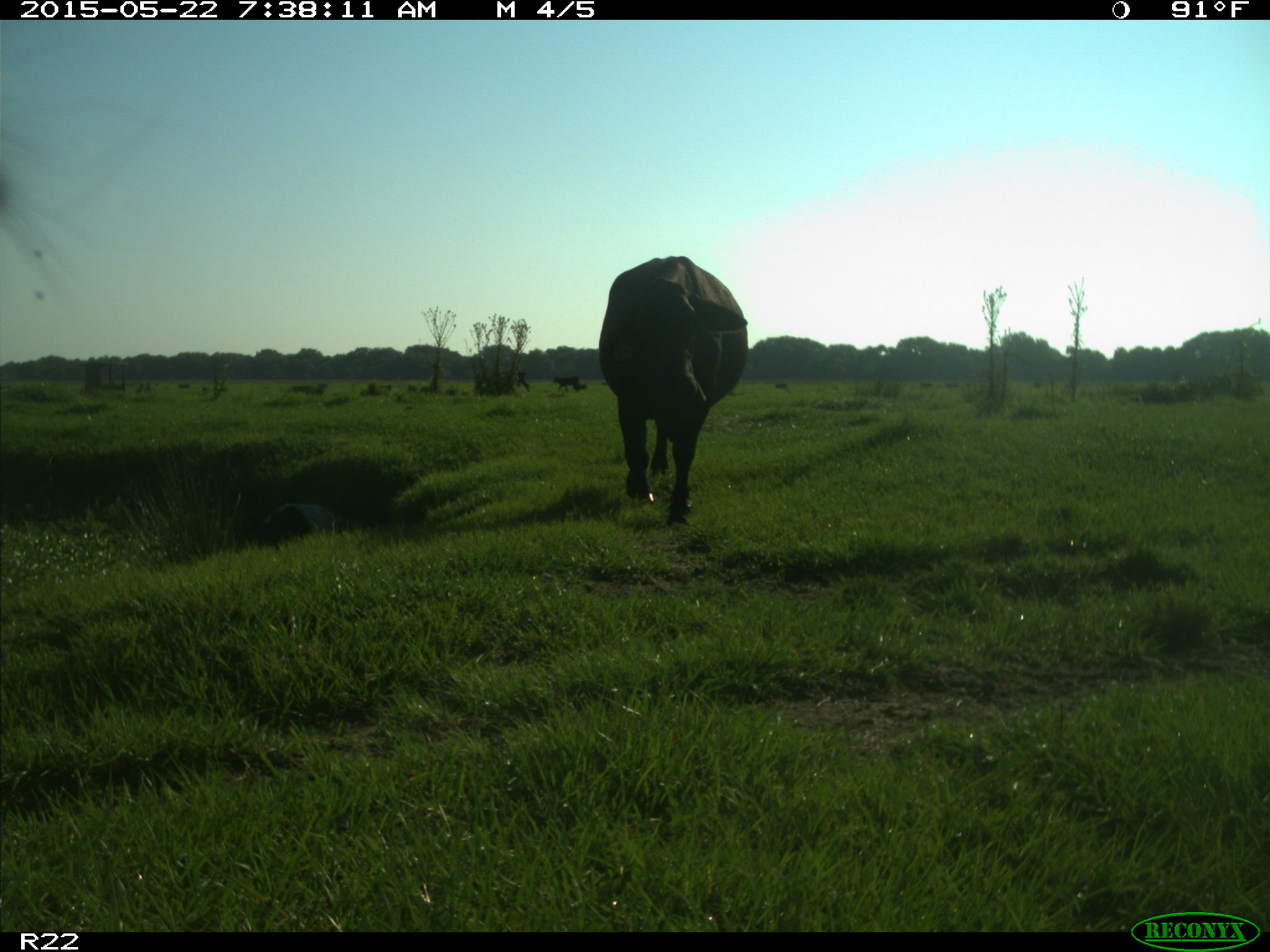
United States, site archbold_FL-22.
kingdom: Animalia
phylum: Chordata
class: Mammalia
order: Artiodactyla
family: Bovidae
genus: Bos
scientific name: Bos taurus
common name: domestic cow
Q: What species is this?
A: Bos taurus (domestic cow).